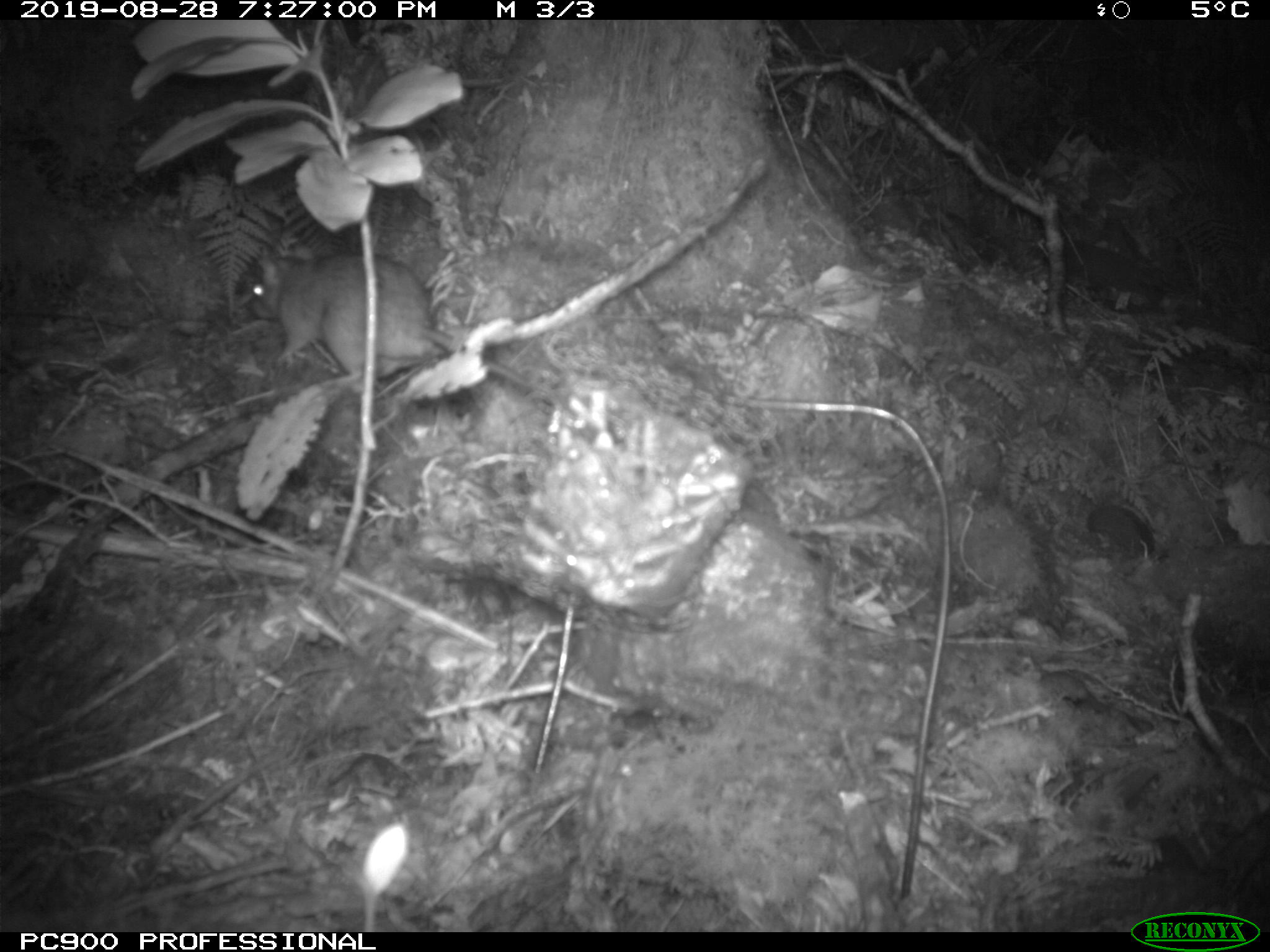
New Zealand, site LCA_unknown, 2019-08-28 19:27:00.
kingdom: Animalia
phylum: Chordata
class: Mammalia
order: Rodentia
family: Muridae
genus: Rattus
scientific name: Rattus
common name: rat